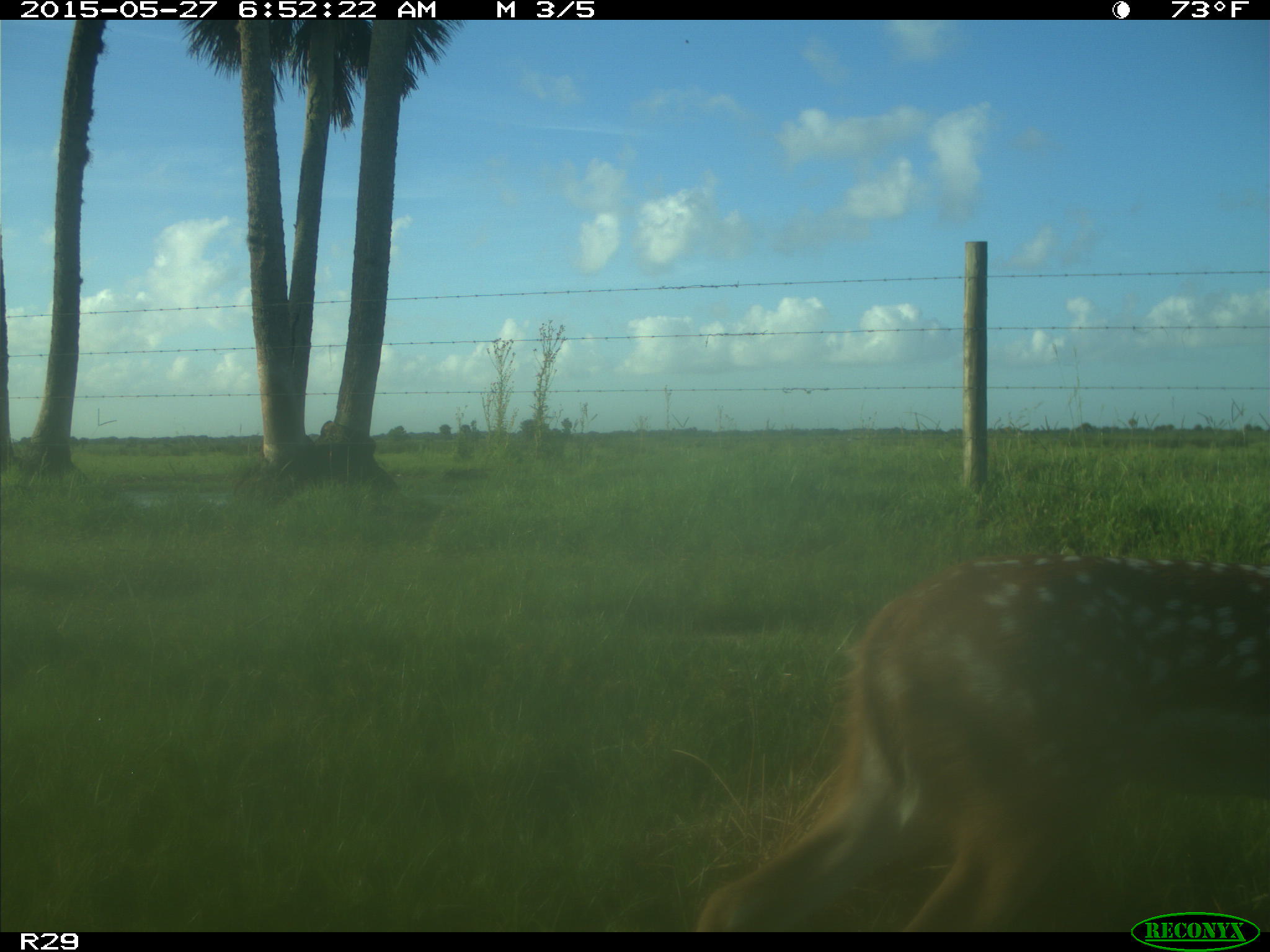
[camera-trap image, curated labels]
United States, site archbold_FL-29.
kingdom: Animalia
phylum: Chordata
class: Mammalia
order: Artiodactyla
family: Cervidae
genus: Odocoileus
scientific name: Odocoileus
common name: deer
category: unidentified deer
Unidentified deer (deer) (Odocoileus).